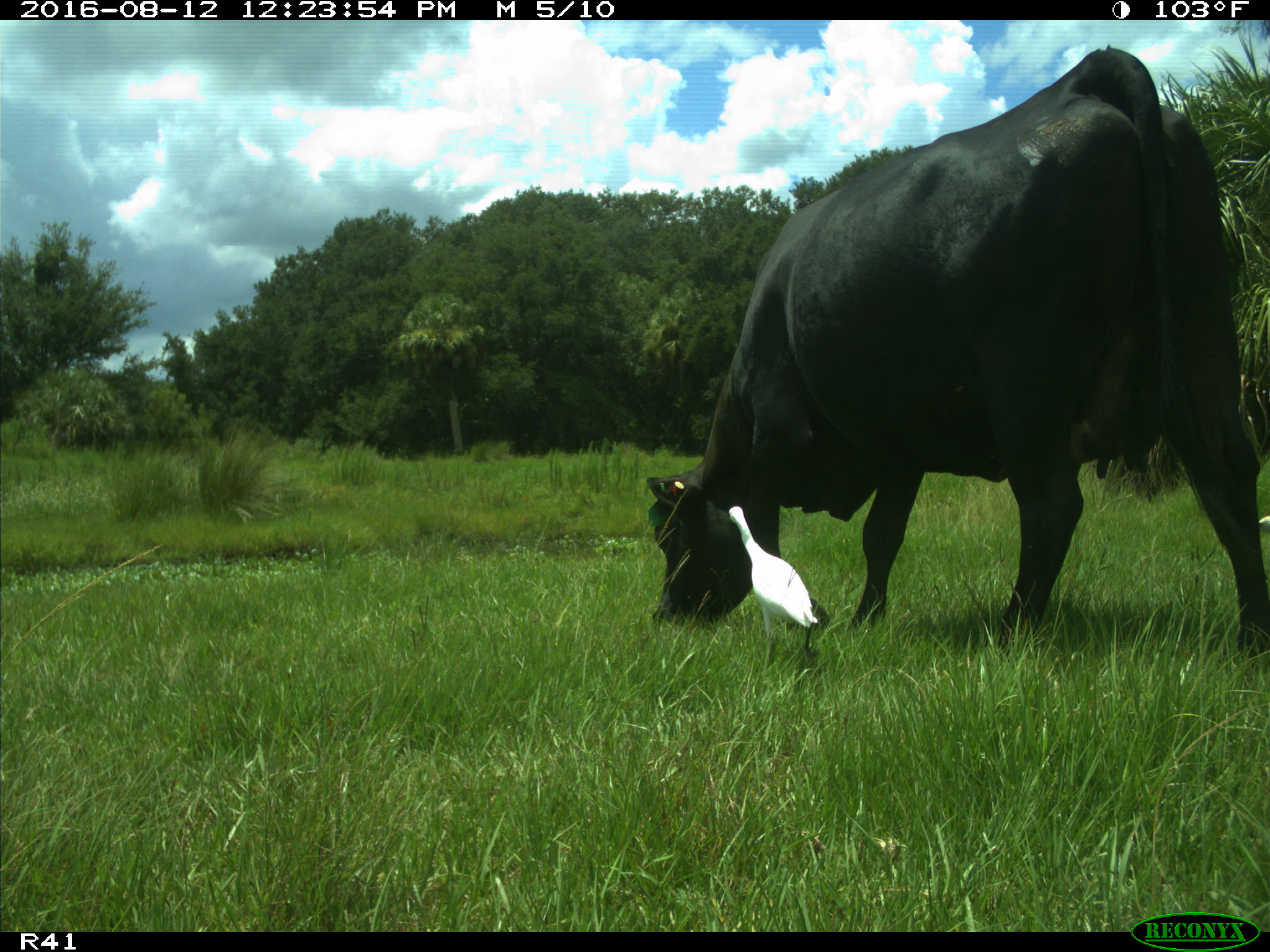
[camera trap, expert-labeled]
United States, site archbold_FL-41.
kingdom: Animalia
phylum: Chordata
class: Mammalia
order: Artiodactyla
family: Bovidae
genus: Bos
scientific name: Bos taurus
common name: domestic cow